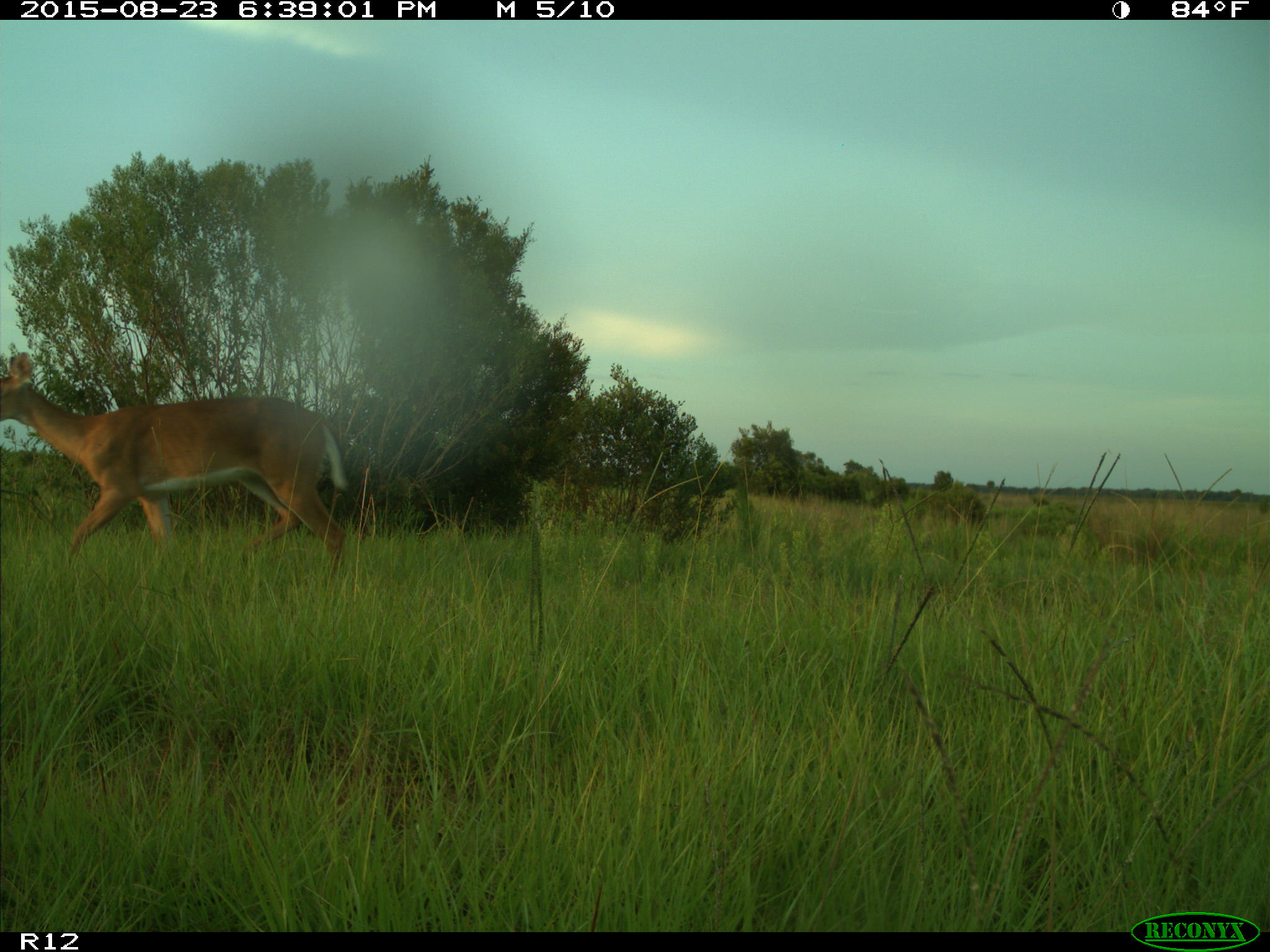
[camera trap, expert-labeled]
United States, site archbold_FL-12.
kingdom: Animalia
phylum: Chordata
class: Mammalia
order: Artiodactyla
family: Cervidae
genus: Odocoileus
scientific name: Odocoileus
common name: deer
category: unidentified deer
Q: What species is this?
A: Unidentified deer (deer) (Odocoileus).